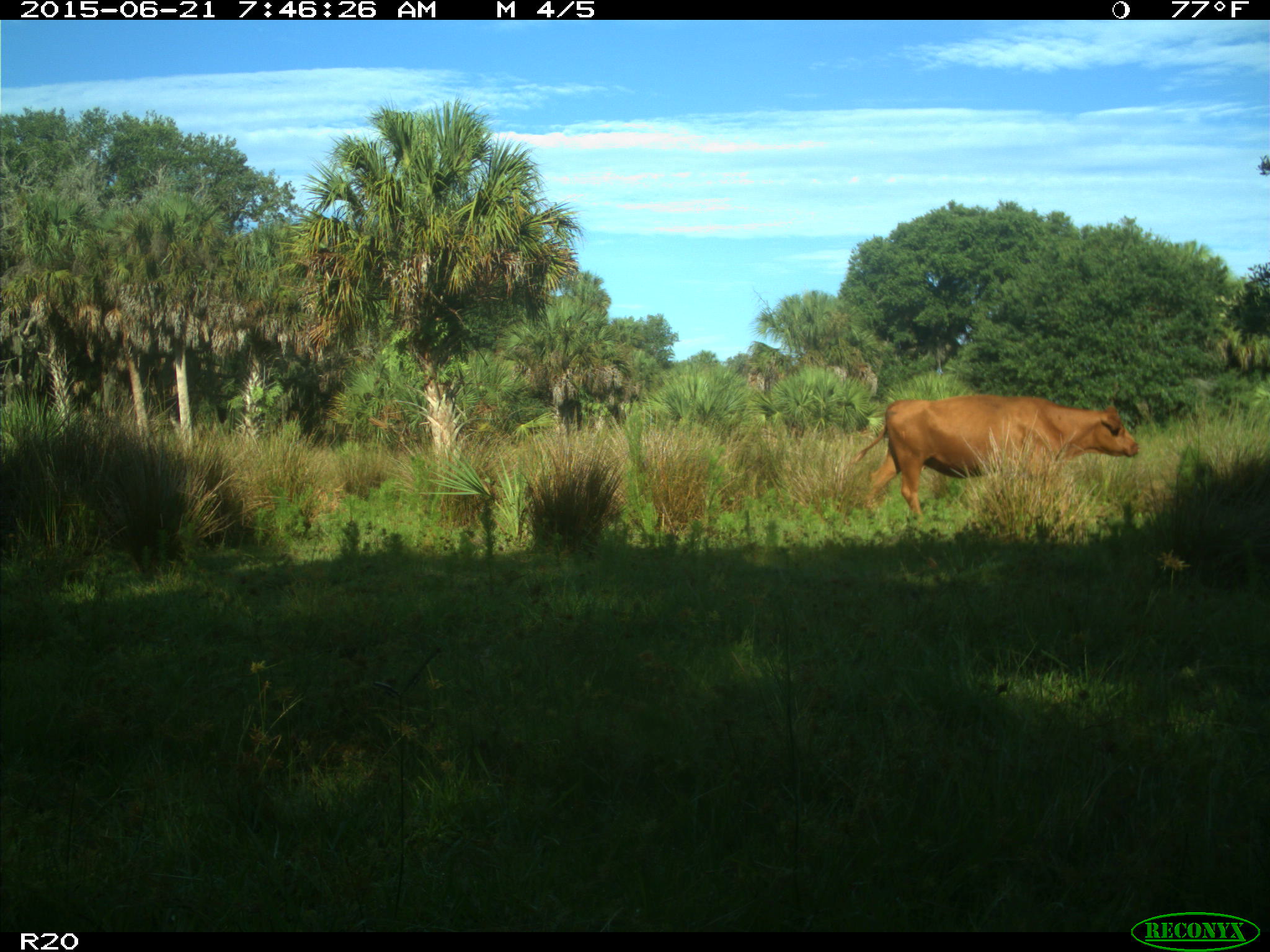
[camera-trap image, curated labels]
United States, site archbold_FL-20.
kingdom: Animalia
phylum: Chordata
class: Mammalia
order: Artiodactyla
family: Bovidae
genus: Bos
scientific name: Bos taurus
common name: domestic cow